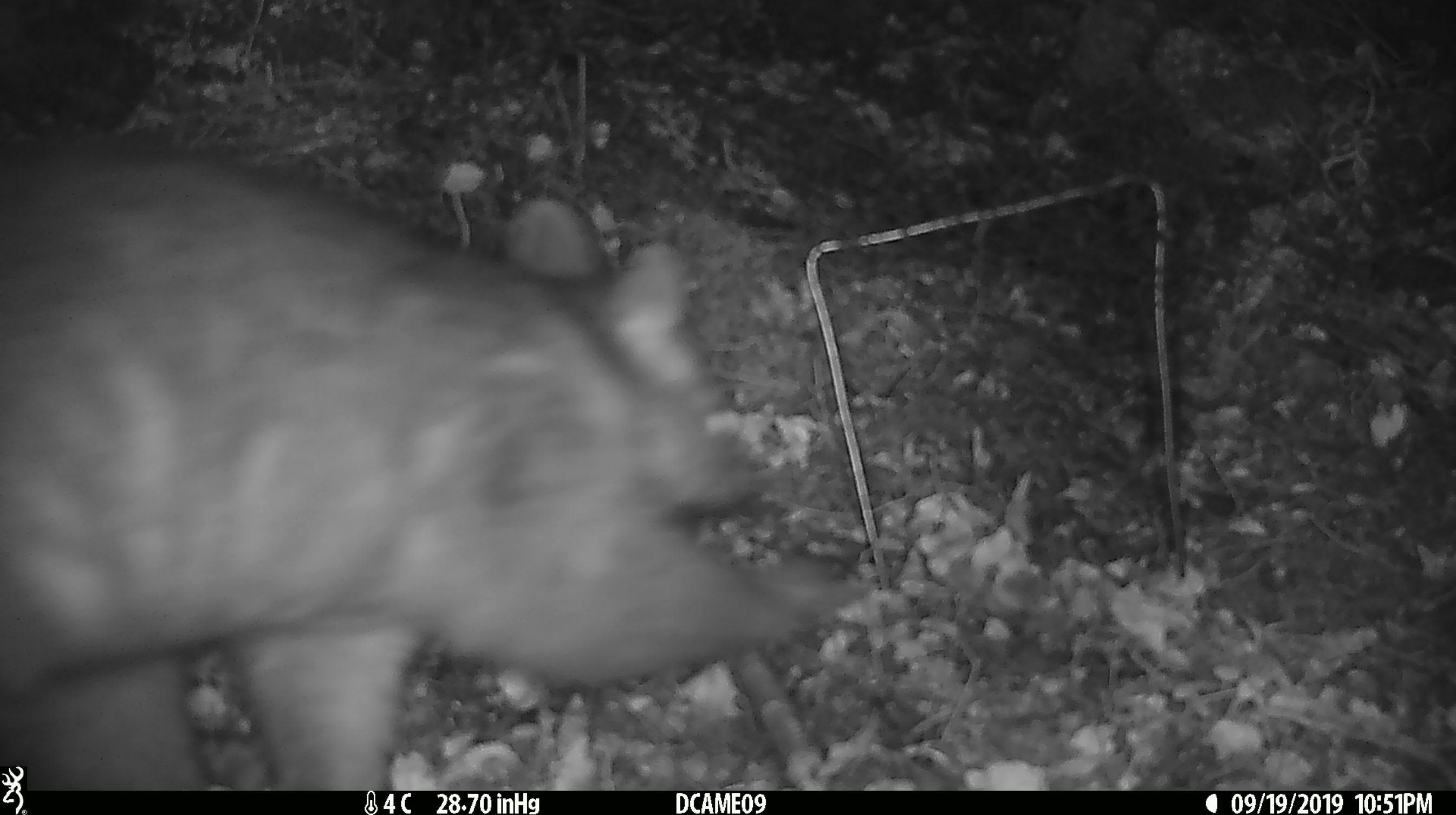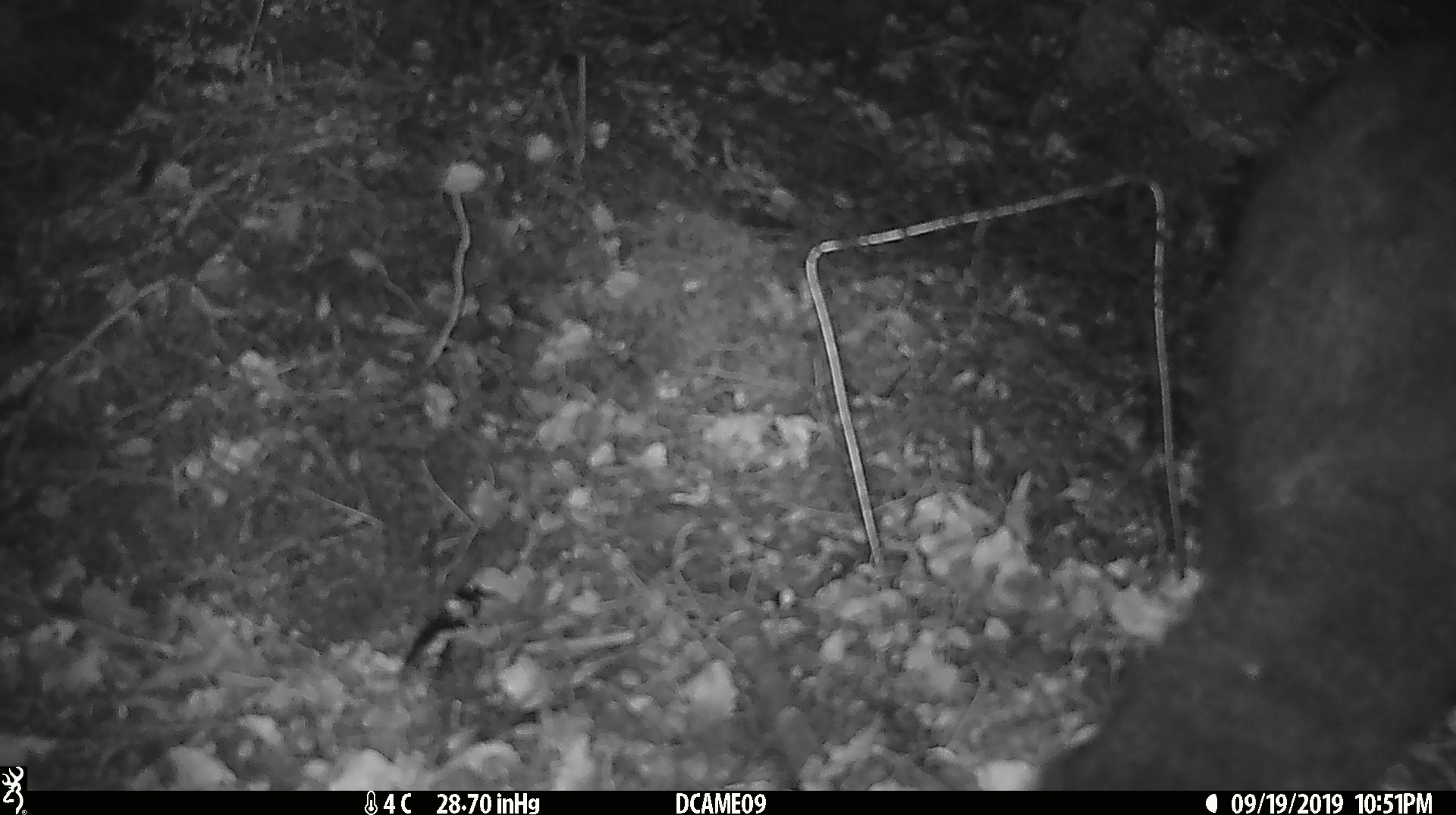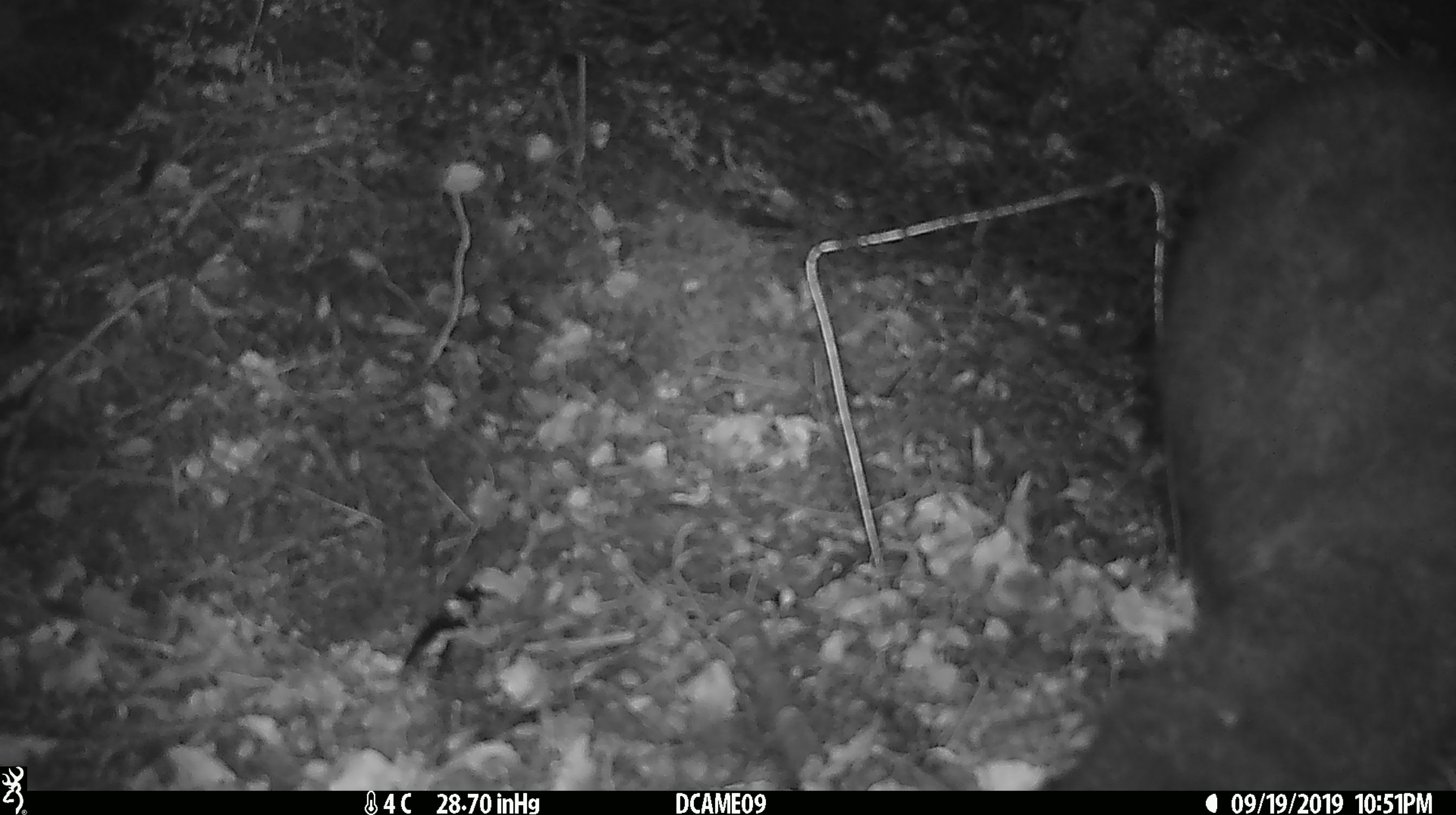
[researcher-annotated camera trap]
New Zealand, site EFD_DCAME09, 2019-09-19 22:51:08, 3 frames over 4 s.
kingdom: Animalia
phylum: Chordata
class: Mammalia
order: Diprotodontia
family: Phalangeridae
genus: Trichosurus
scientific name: Trichosurus vulpecula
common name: common brushtail possum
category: possum